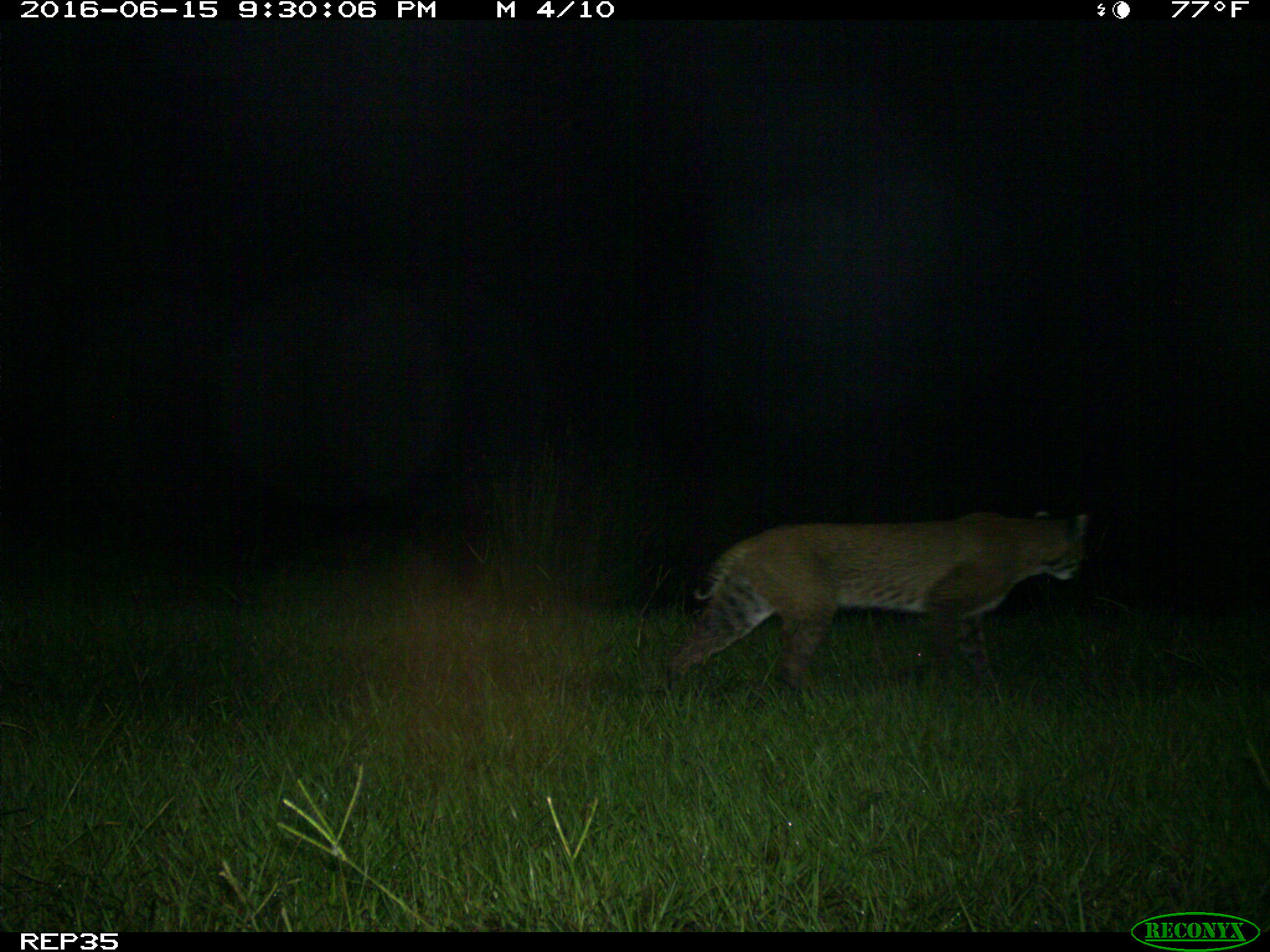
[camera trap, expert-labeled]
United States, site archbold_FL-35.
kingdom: Animalia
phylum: Chordata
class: Mammalia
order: Carnivora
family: Felidae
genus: Lynx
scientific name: Lynx rufus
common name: bobcat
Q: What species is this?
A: Lynx rufus (bobcat).